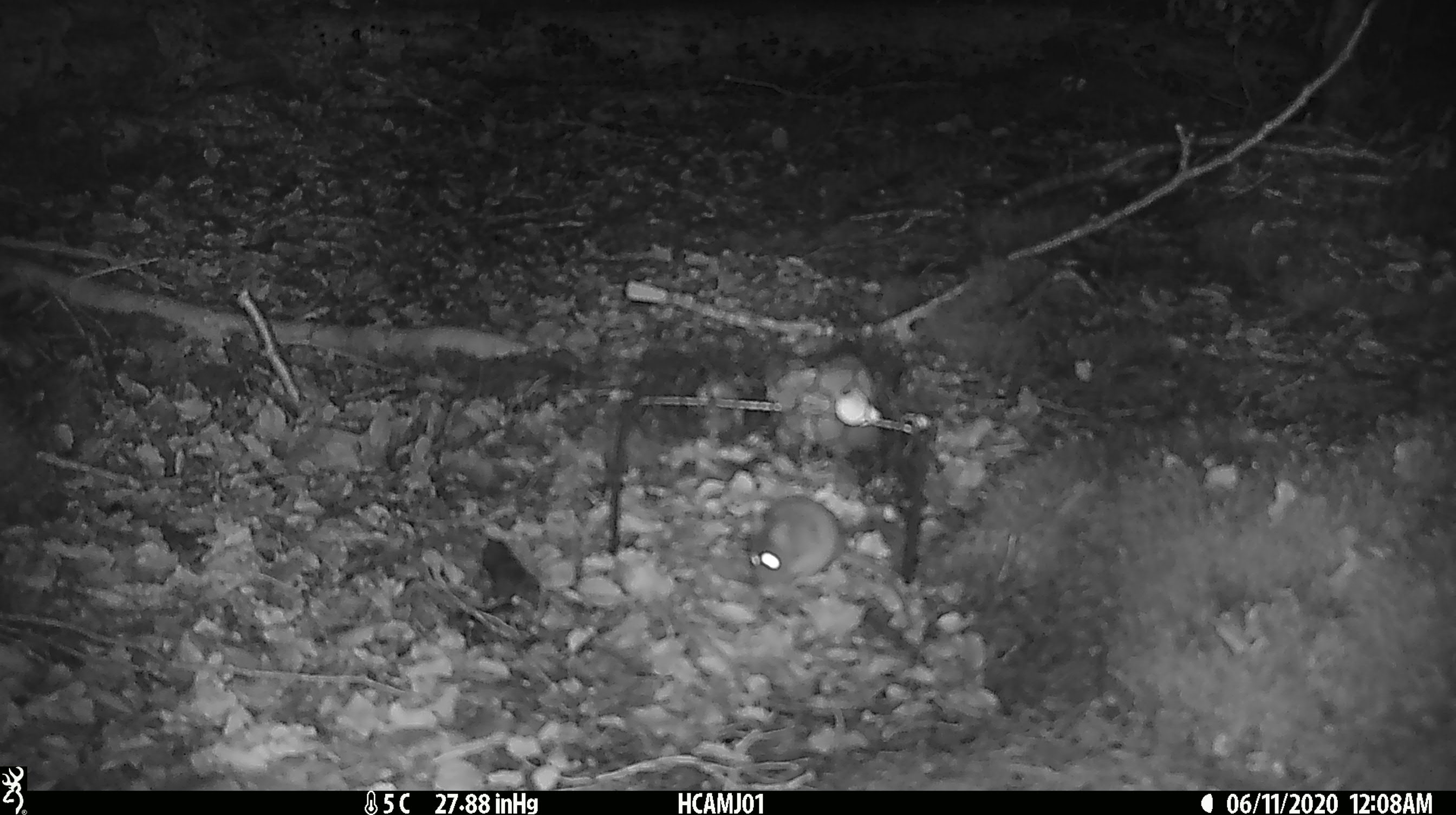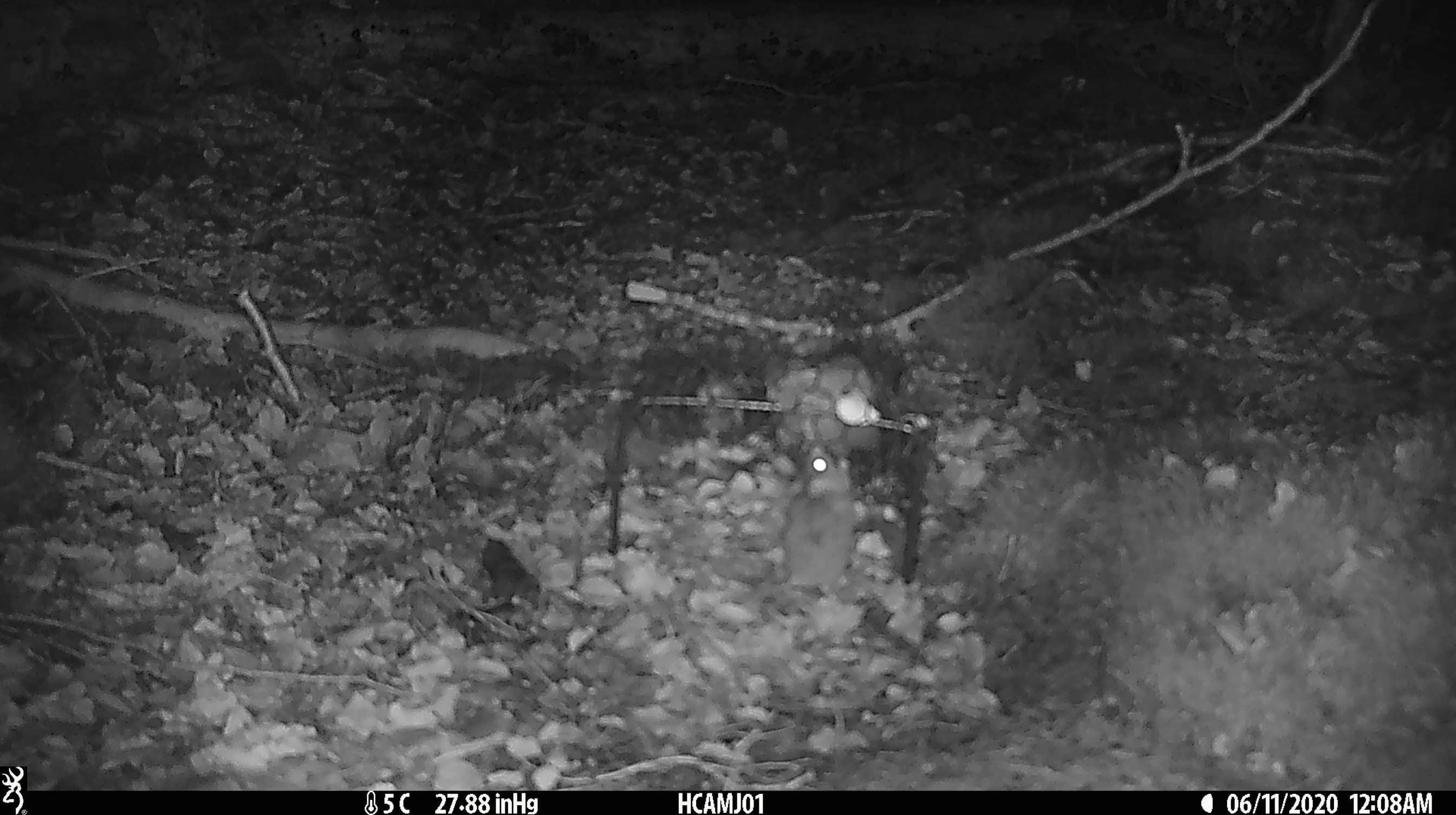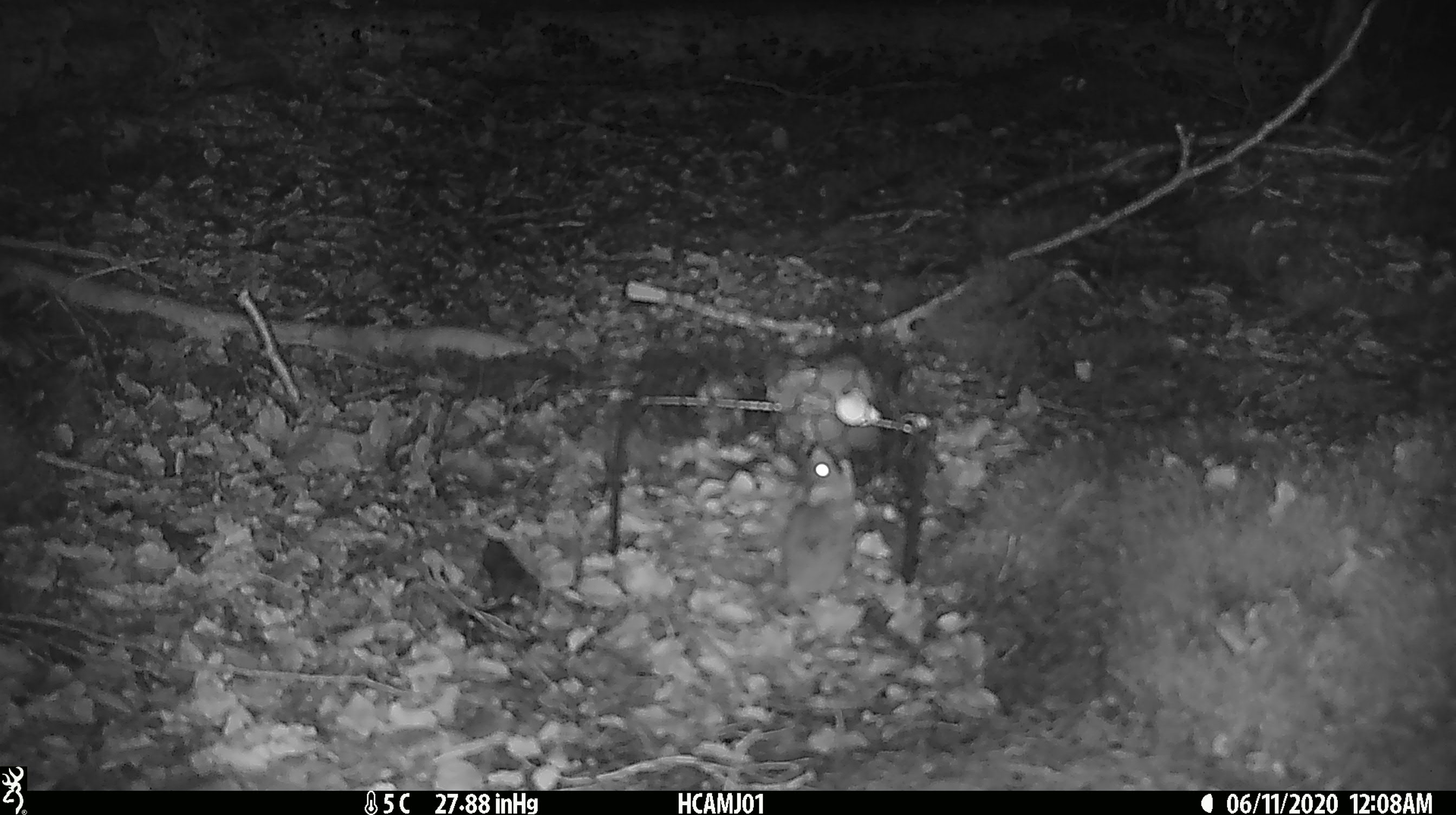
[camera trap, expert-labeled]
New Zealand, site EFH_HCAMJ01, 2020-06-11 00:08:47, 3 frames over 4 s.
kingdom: Animalia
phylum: Chordata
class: Mammalia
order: Rodentia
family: Muridae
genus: Mus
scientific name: Mus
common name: mouse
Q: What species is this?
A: Mouse (Mus).